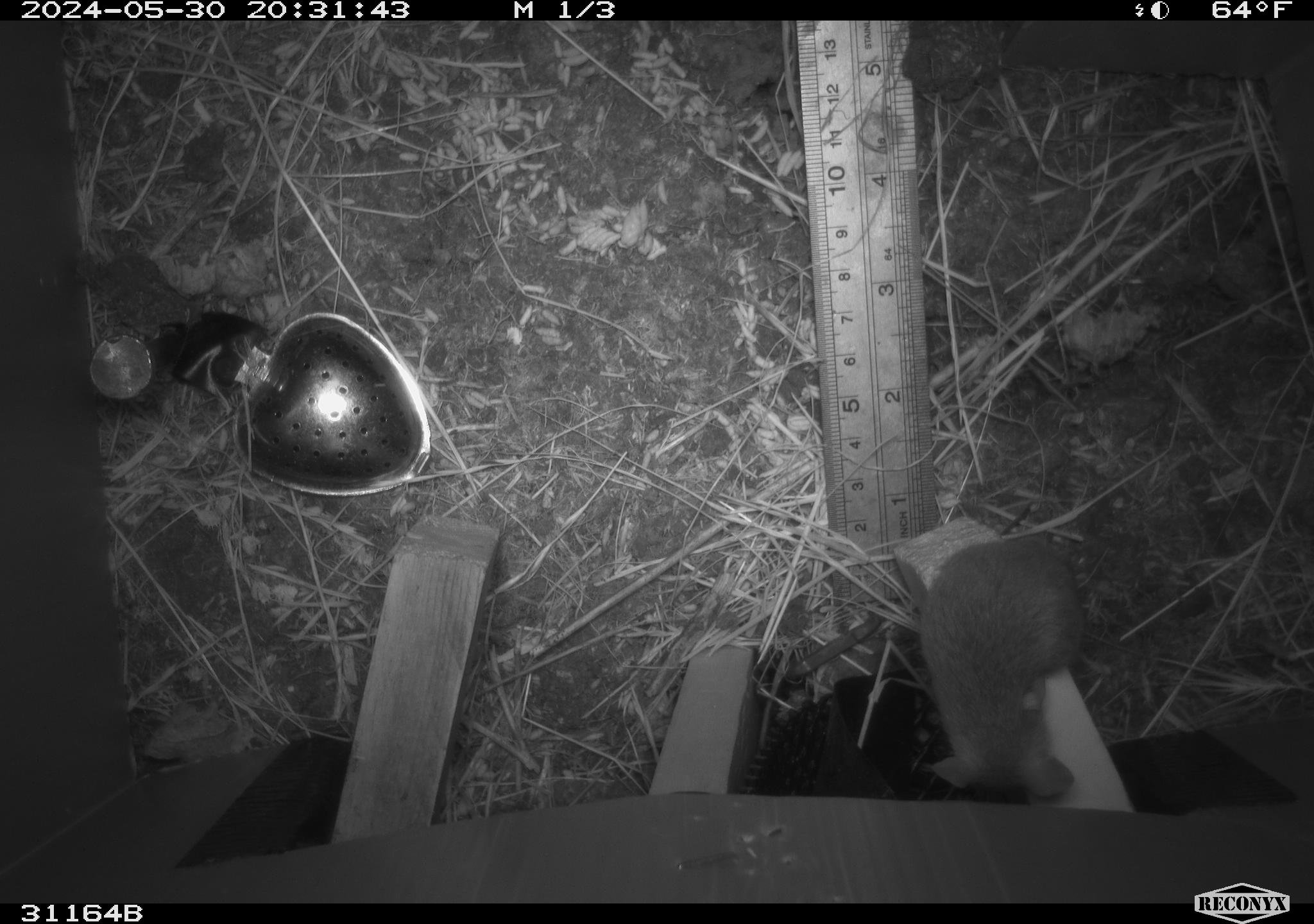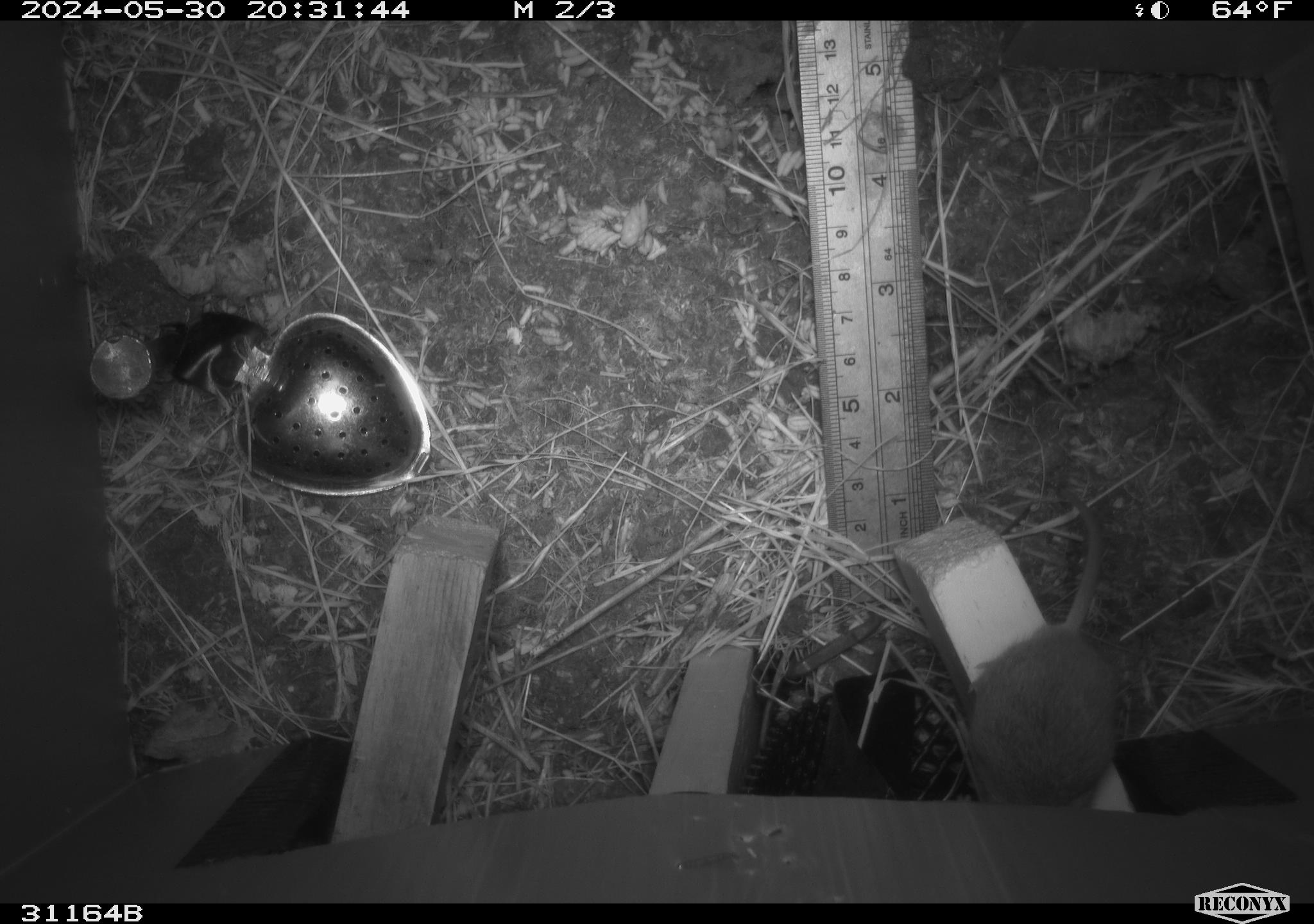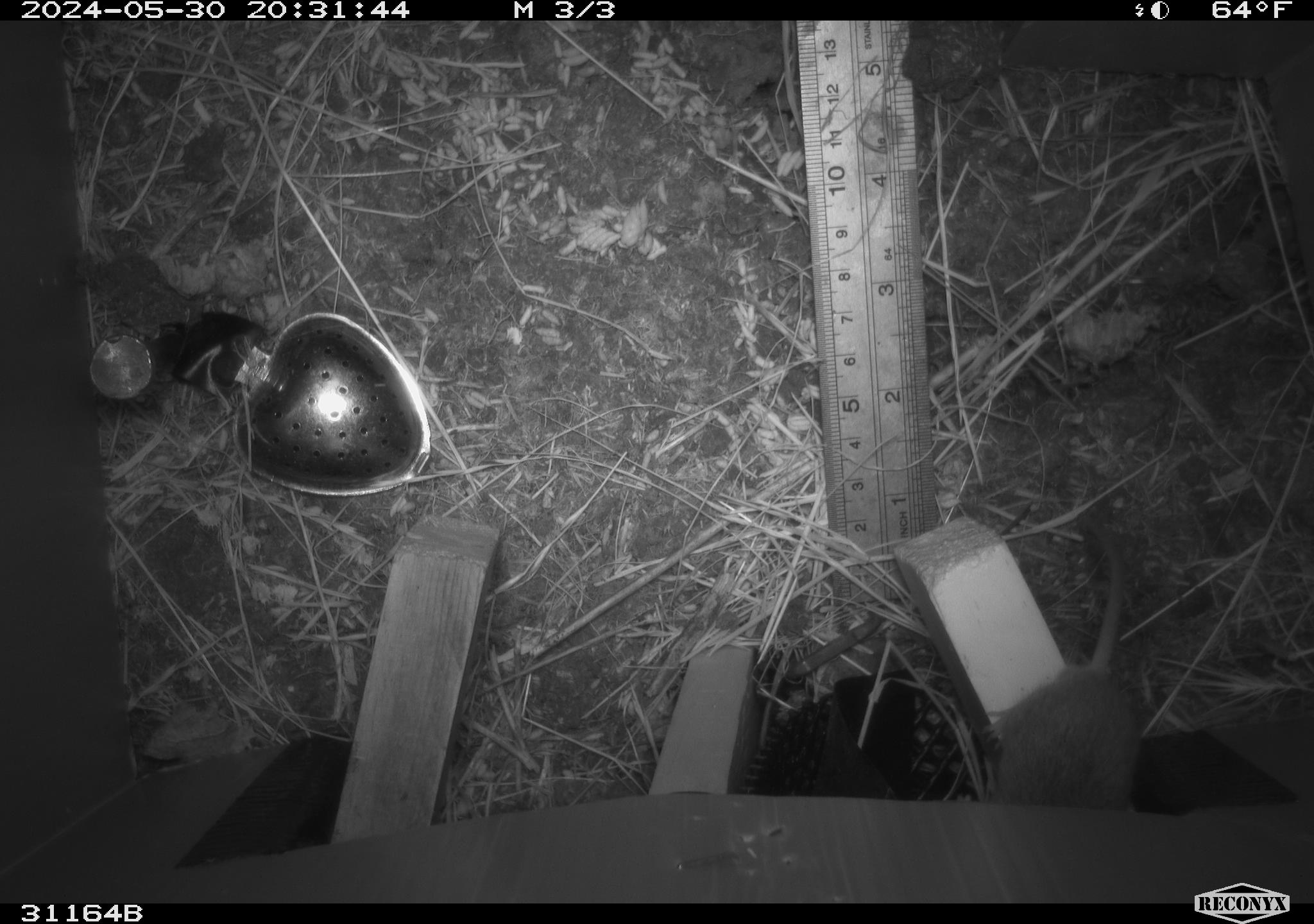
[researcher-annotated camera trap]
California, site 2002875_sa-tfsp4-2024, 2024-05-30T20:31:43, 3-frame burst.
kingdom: Animalia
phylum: Chordata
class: Mammalia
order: Rodentia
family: Muridae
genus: Mus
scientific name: Mus musculus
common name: house mouse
House mouse (Mus musculus).